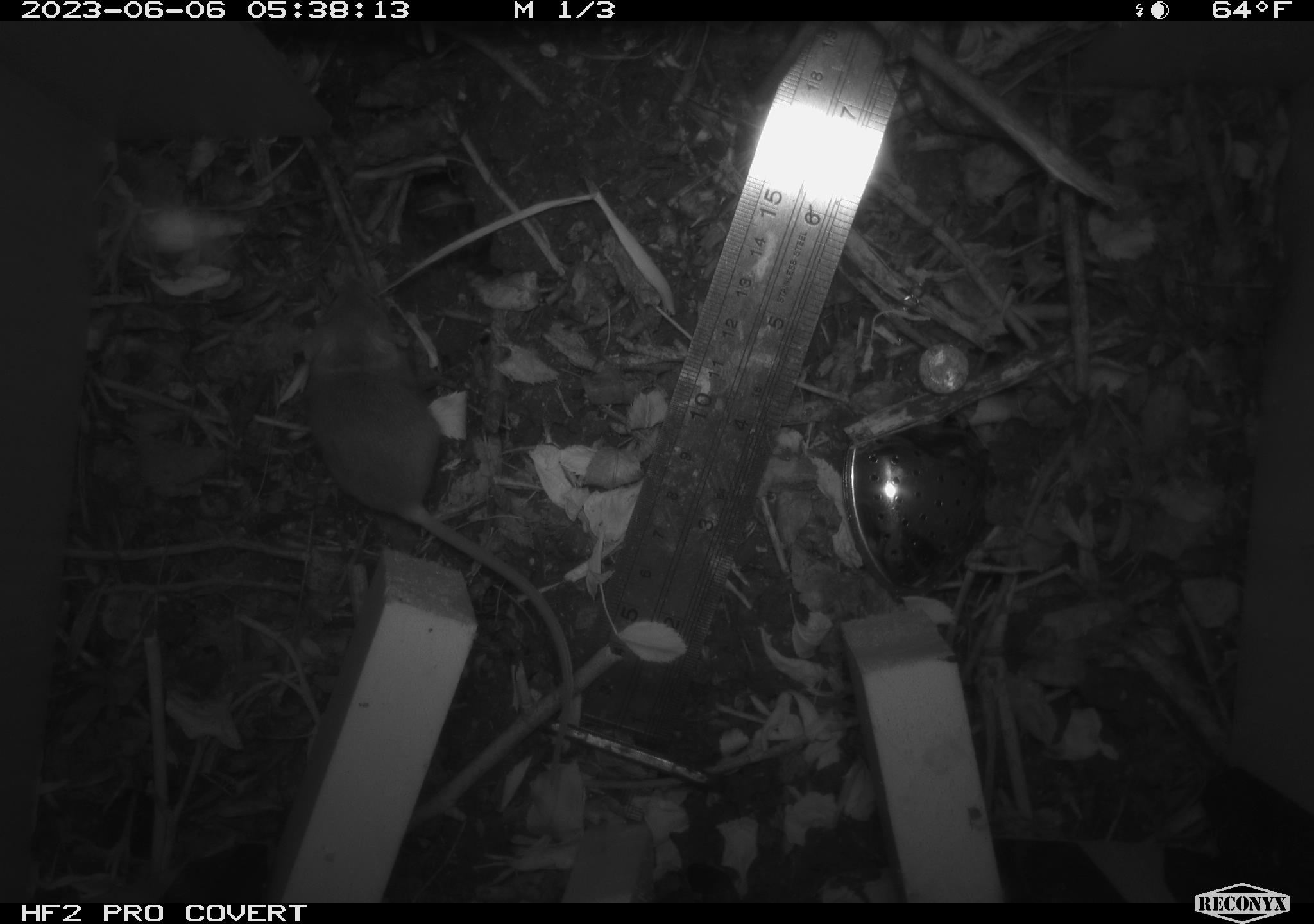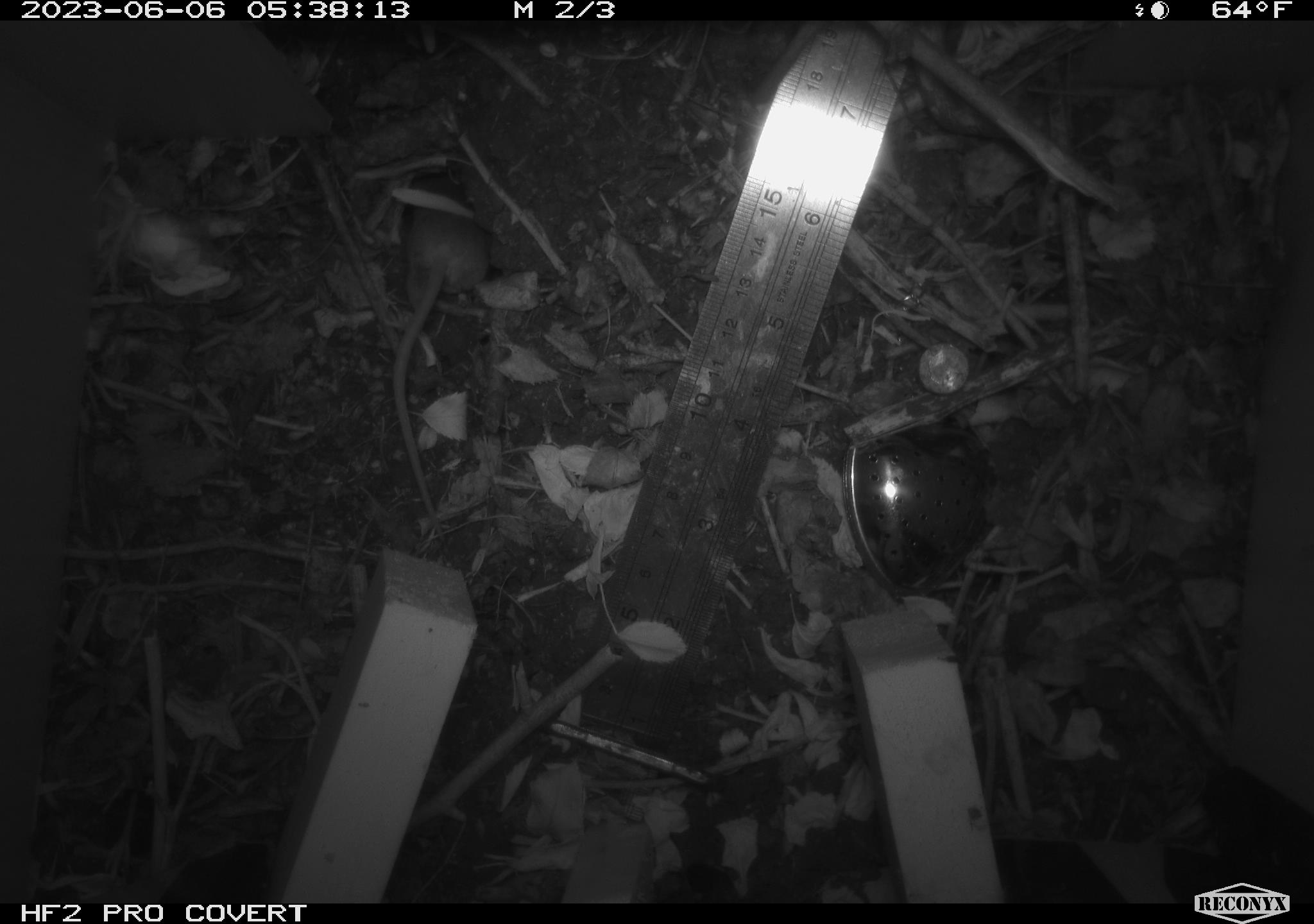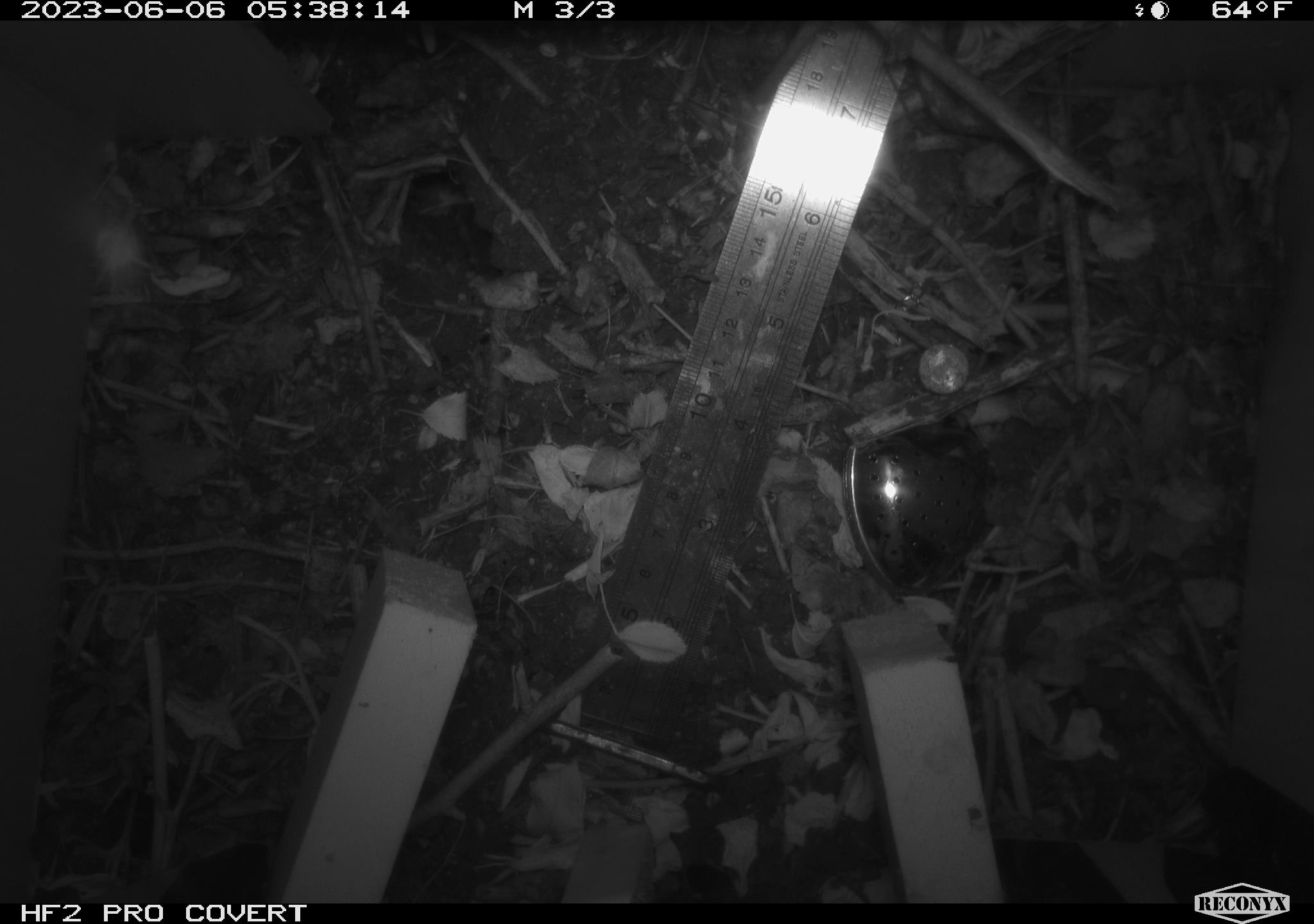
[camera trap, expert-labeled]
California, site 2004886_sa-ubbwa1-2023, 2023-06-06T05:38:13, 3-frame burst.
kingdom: Animalia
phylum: Chordata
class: Mammalia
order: Rodentia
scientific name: Rodentia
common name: rodent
Rodent (Rodentia).